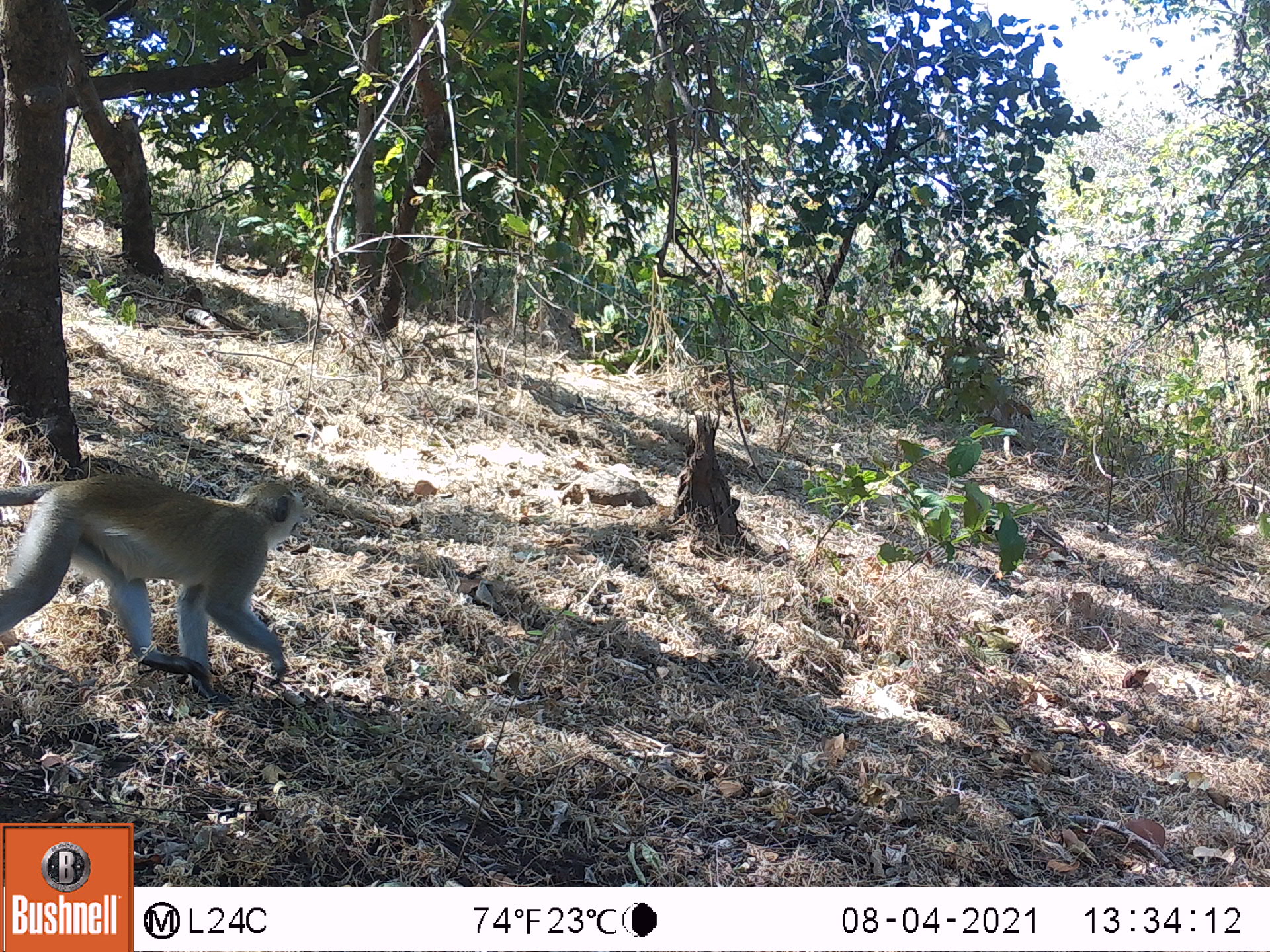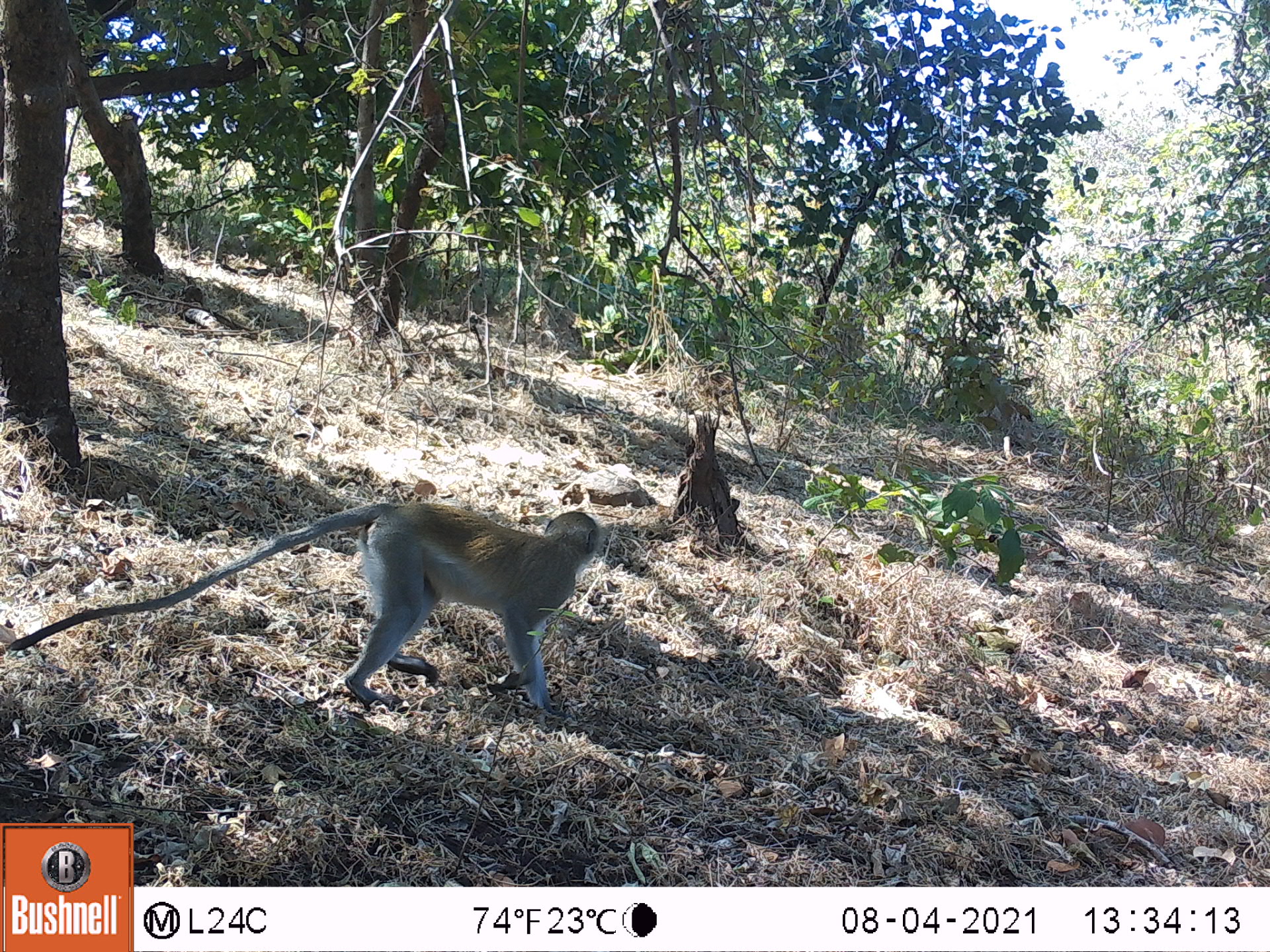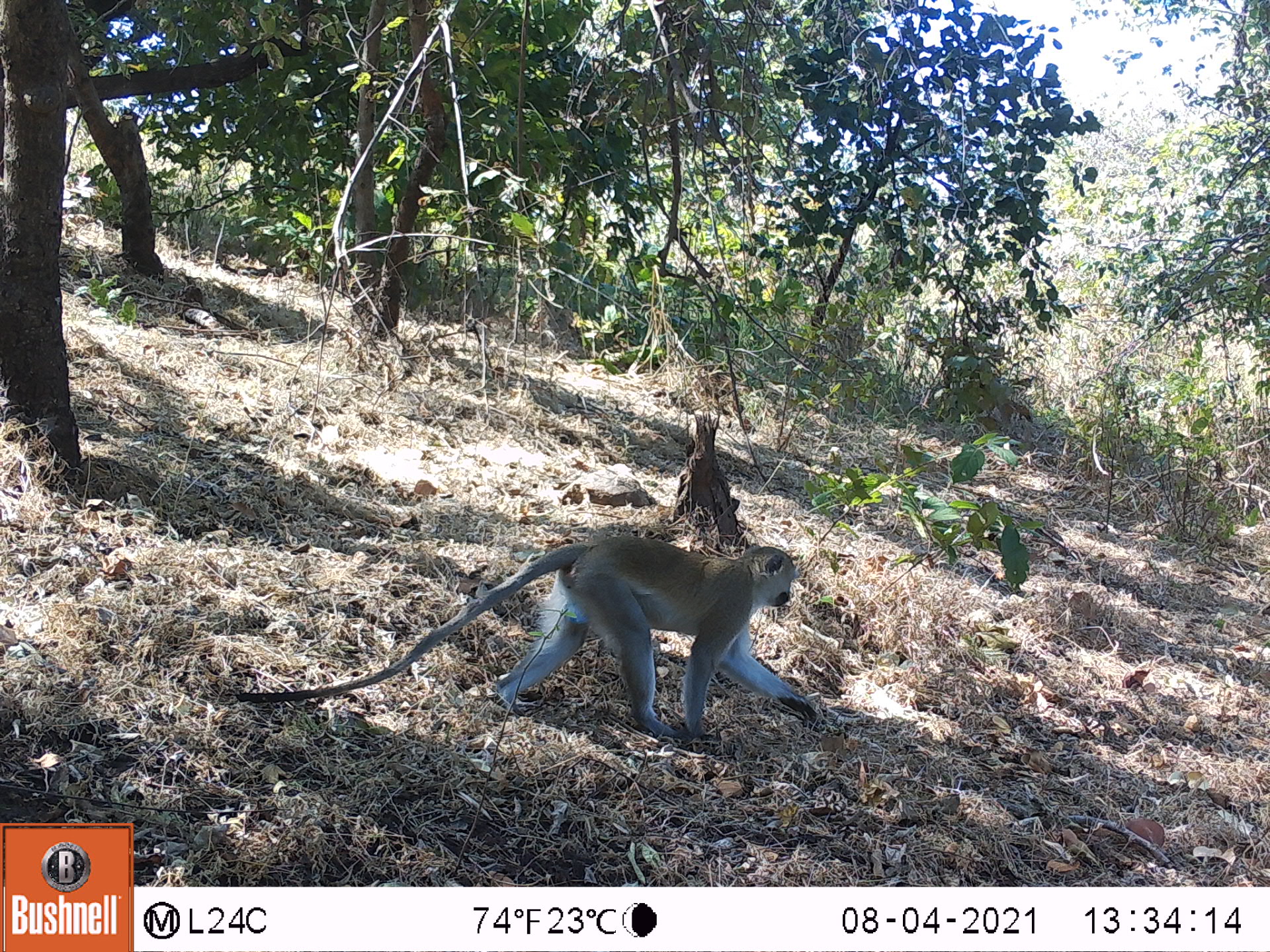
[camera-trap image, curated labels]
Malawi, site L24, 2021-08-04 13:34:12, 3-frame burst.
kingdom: Animalia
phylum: Chordata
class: Mammalia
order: Primates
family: Cercopithecidae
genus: Chlorocebus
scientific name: Chlorocebus pygerythrus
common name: vervet monkey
Vervet monkey (Chlorocebus pygerythrus), count 1.